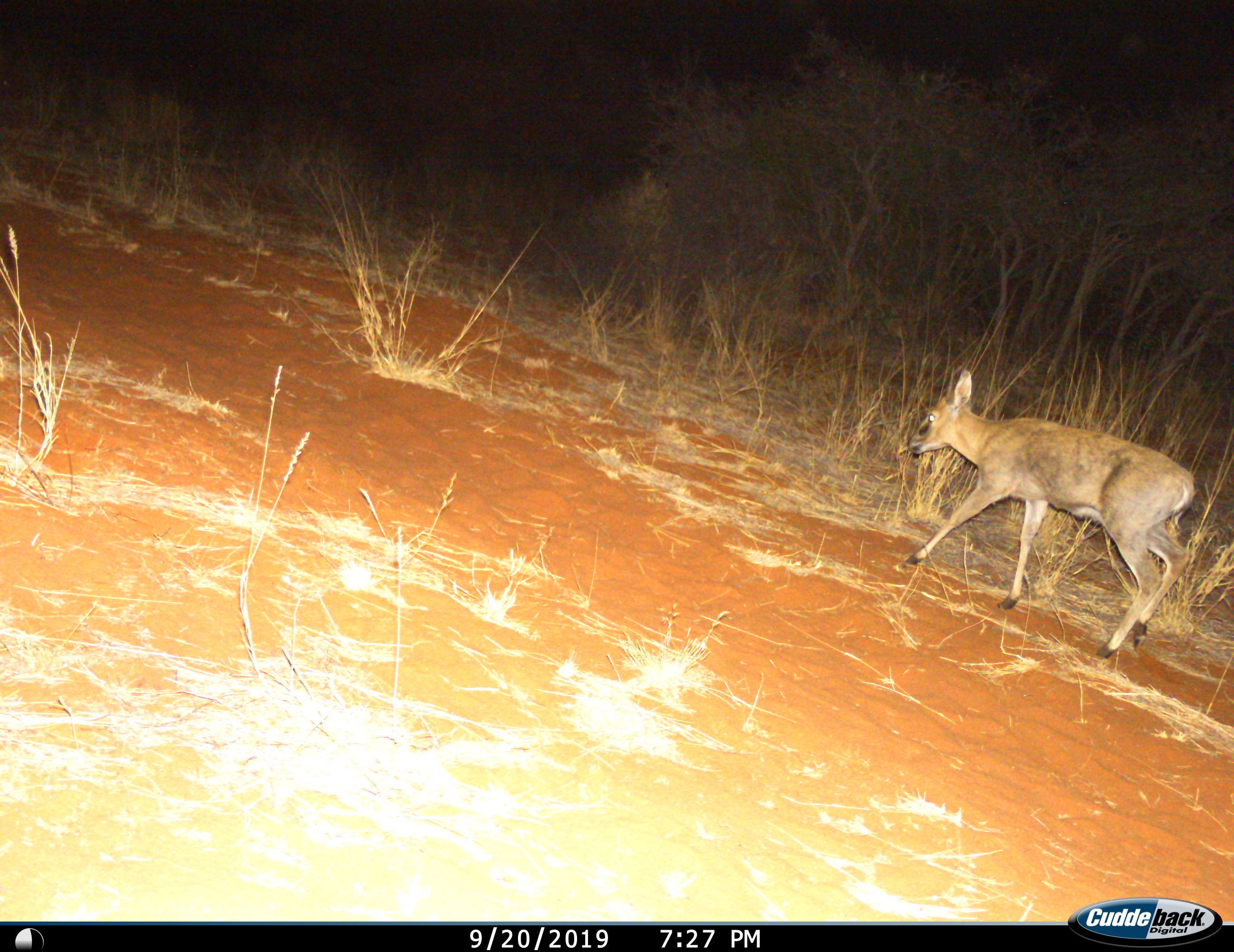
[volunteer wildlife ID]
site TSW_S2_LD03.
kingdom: Animalia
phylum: Chordata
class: Mammalia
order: Artiodactyla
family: Bovidae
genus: Sylvicapra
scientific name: Sylvicapra grimmia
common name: common duiker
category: duikercommongrey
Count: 1.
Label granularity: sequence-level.